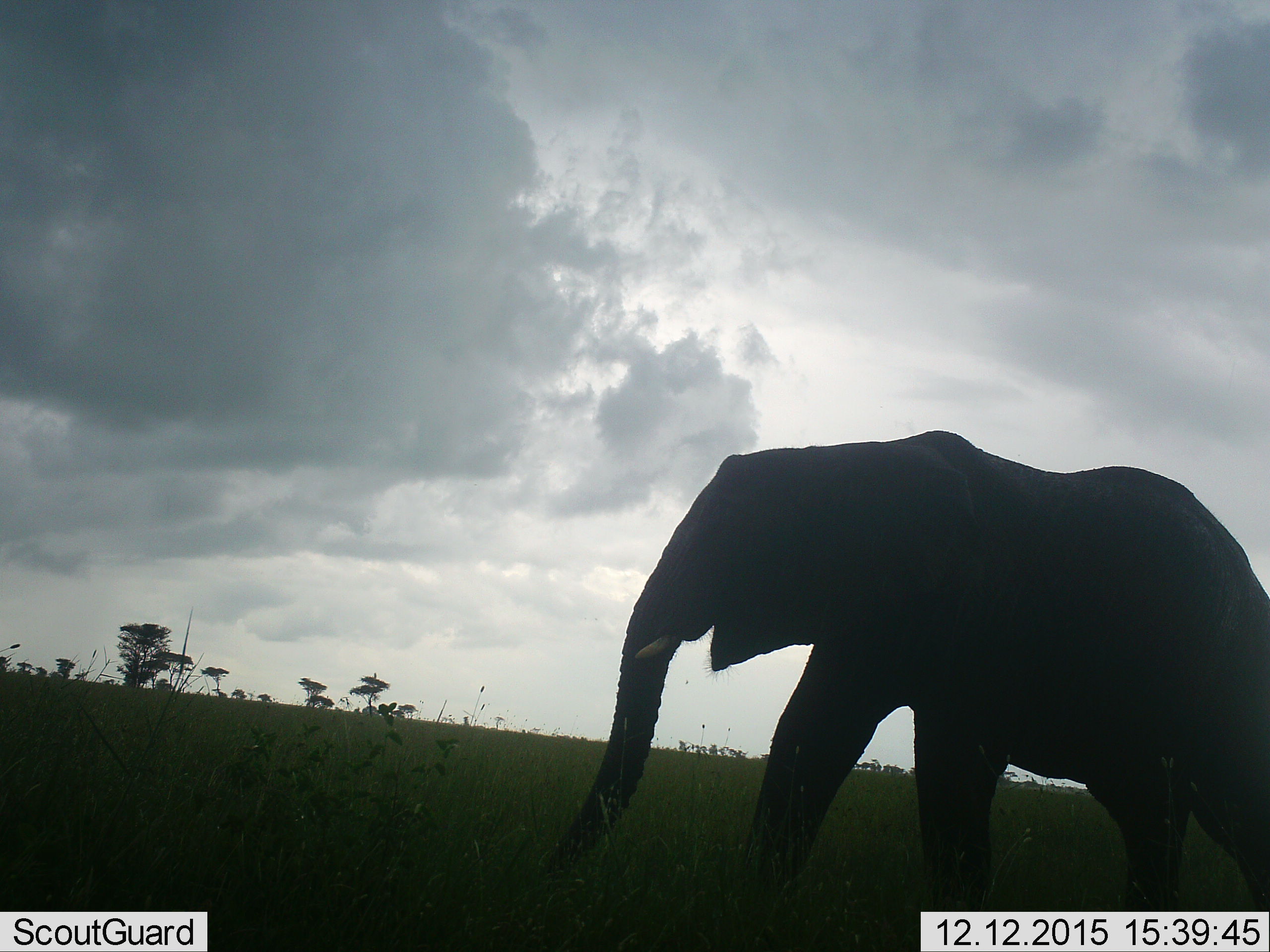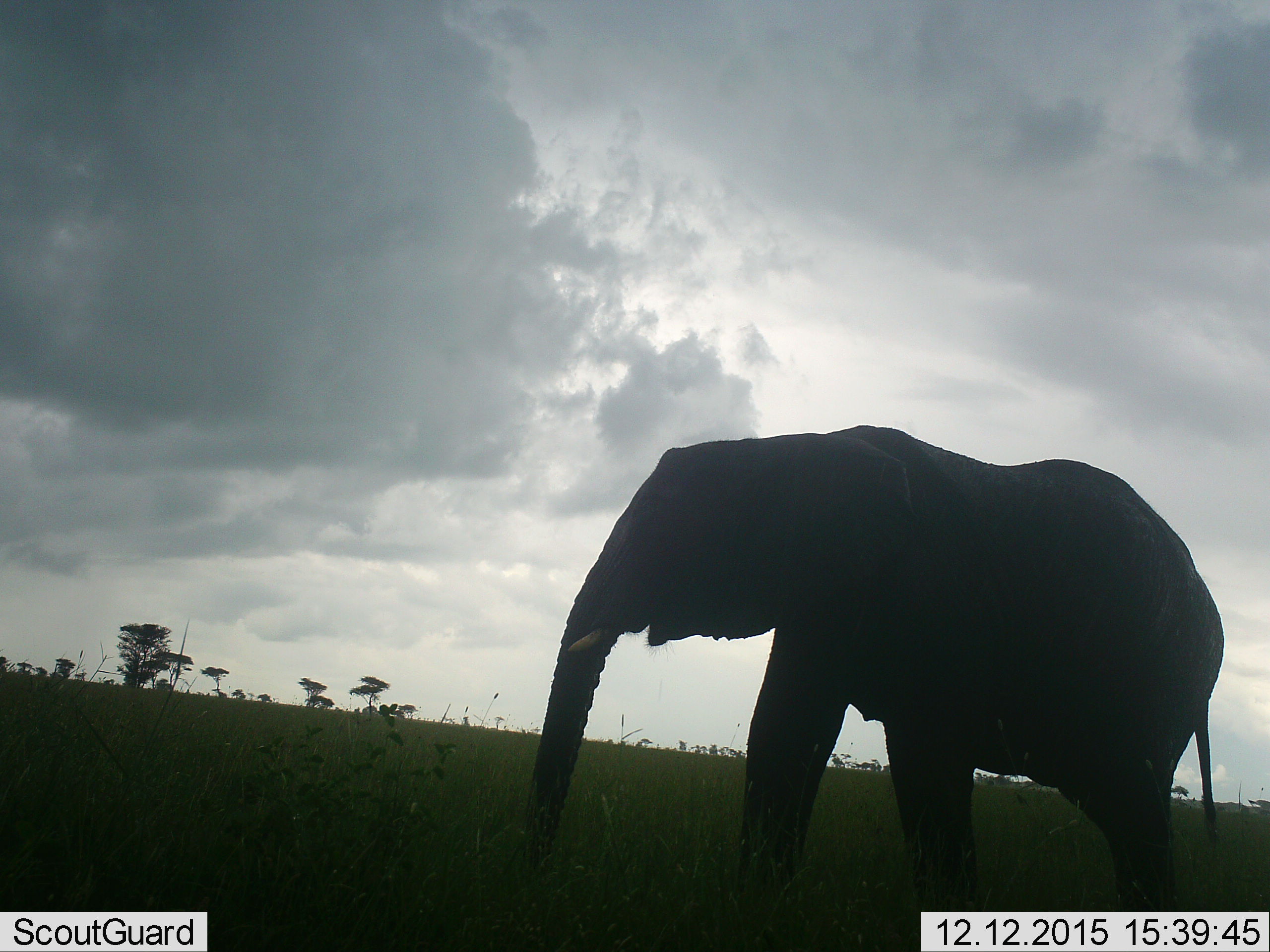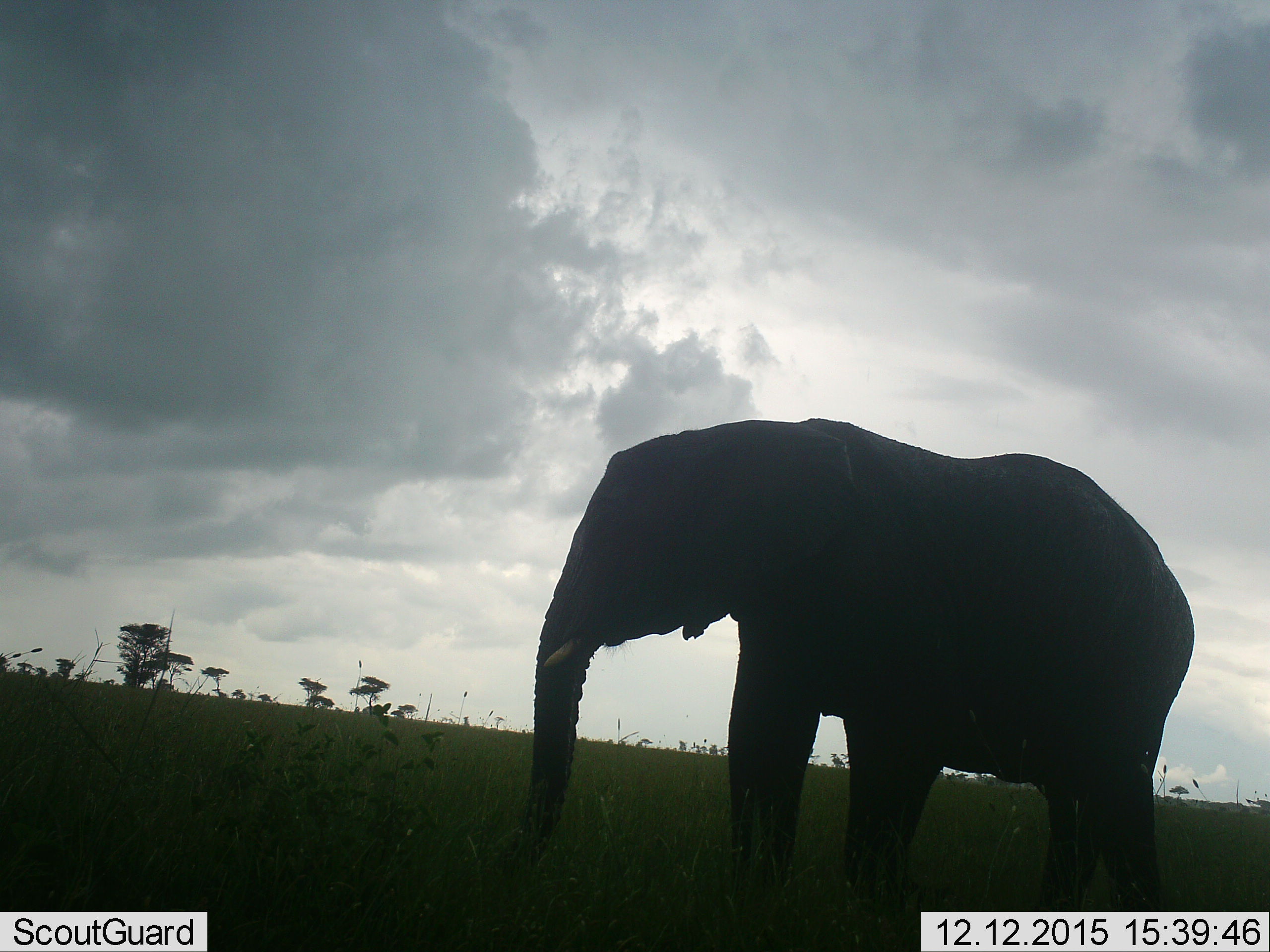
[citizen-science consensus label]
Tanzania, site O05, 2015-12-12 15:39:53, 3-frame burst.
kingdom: Animalia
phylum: Chordata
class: Mammalia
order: Proboscidea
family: Elephantidae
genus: Loxodonta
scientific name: Loxodonta africana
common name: african bush elephant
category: elephant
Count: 1.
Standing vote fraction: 30%.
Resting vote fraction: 0%.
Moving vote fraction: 60%.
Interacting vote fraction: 0%.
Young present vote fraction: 0%.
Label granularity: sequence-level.